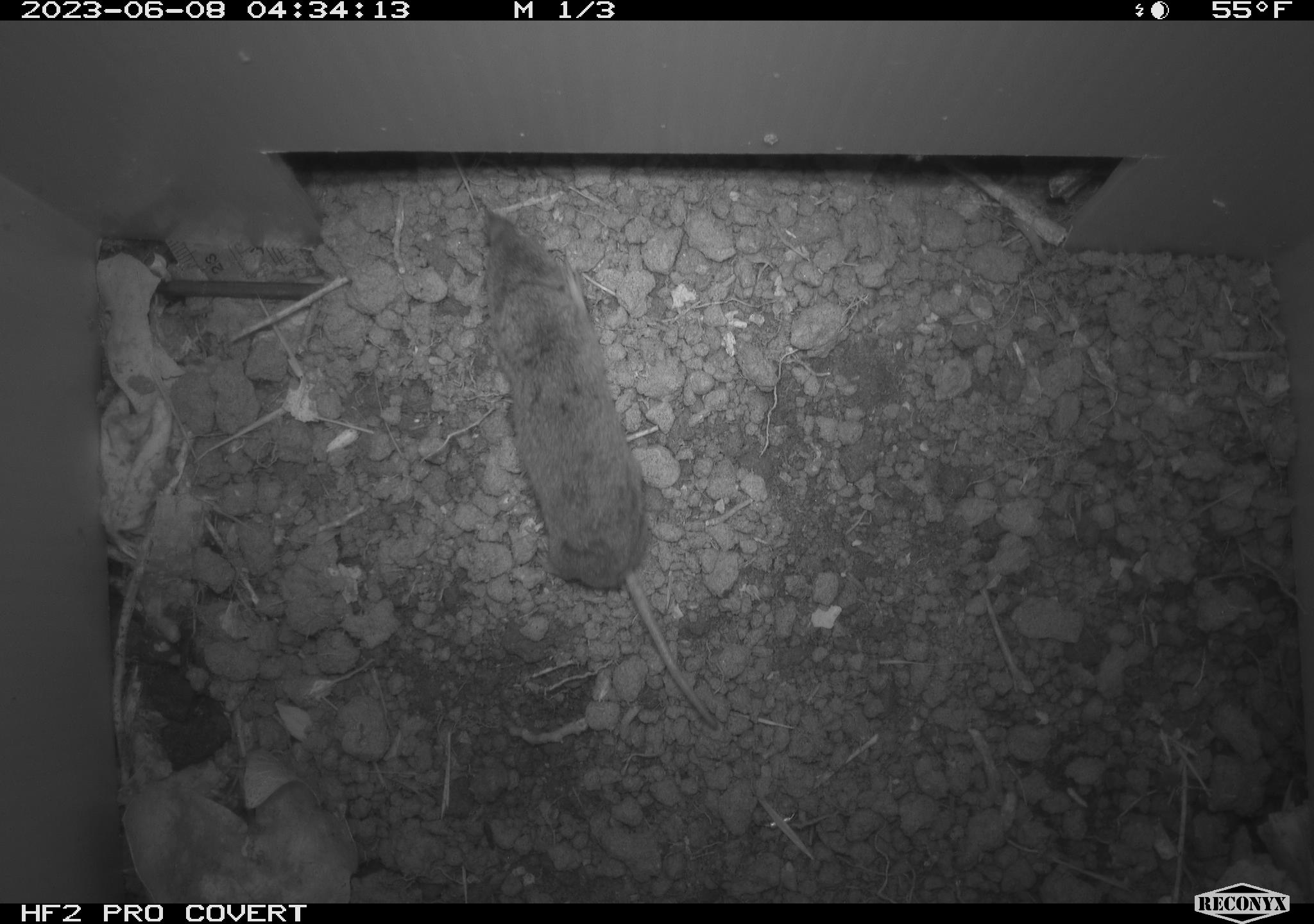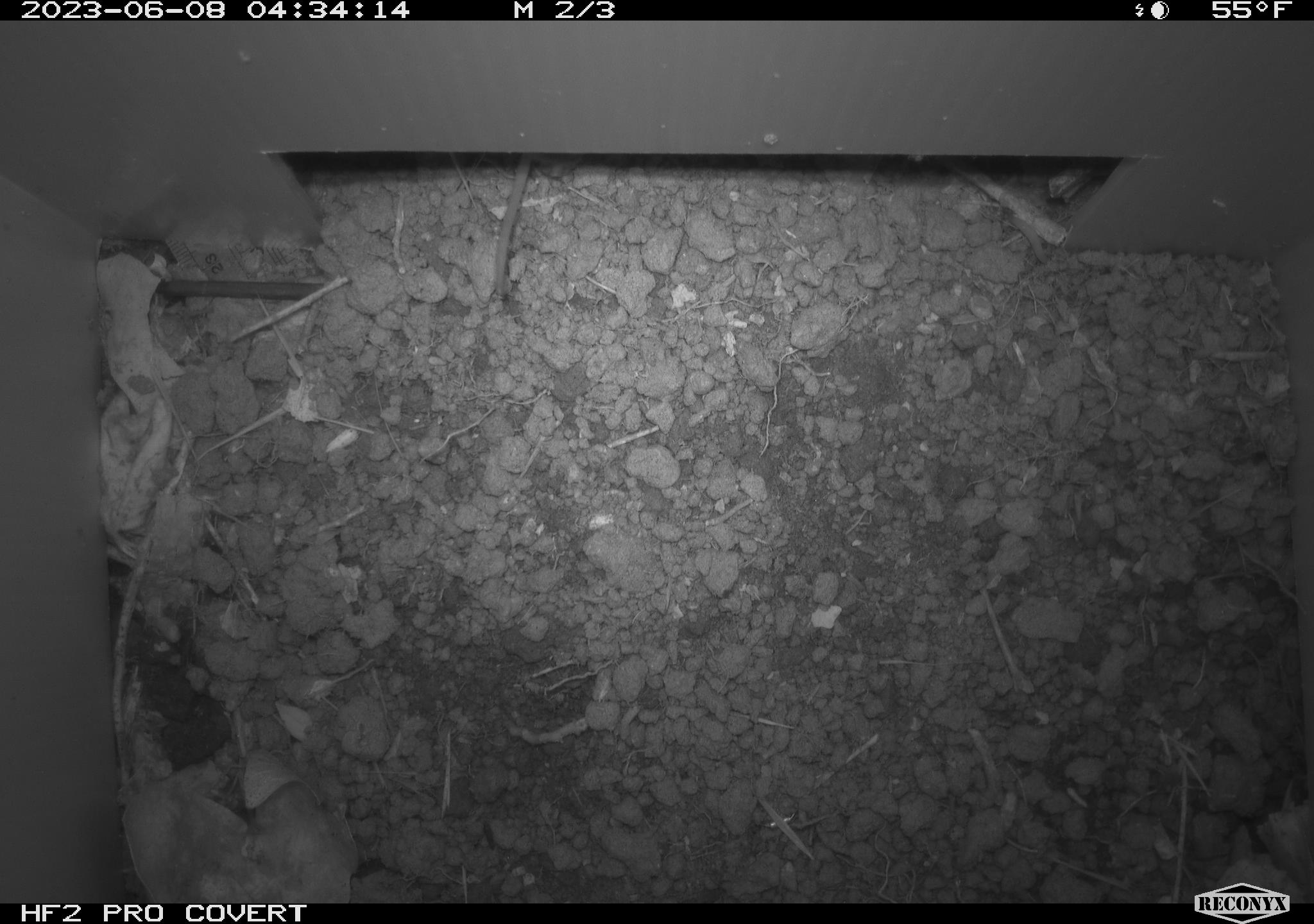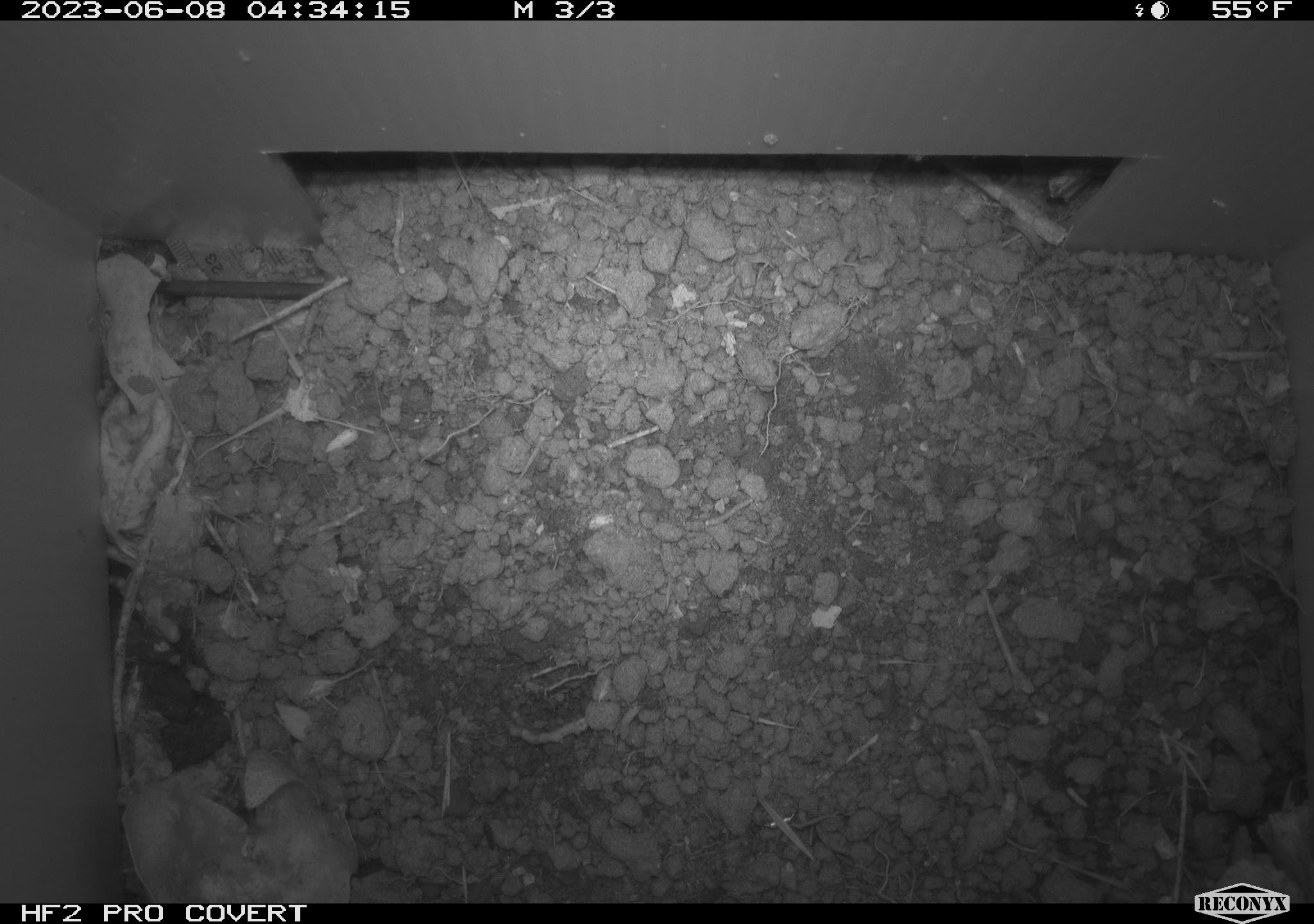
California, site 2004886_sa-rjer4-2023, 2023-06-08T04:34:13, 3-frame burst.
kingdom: Animalia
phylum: Chordata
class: Mammalia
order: Rodentia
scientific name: Rodentia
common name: mouse species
Mouse species (Rodentia).